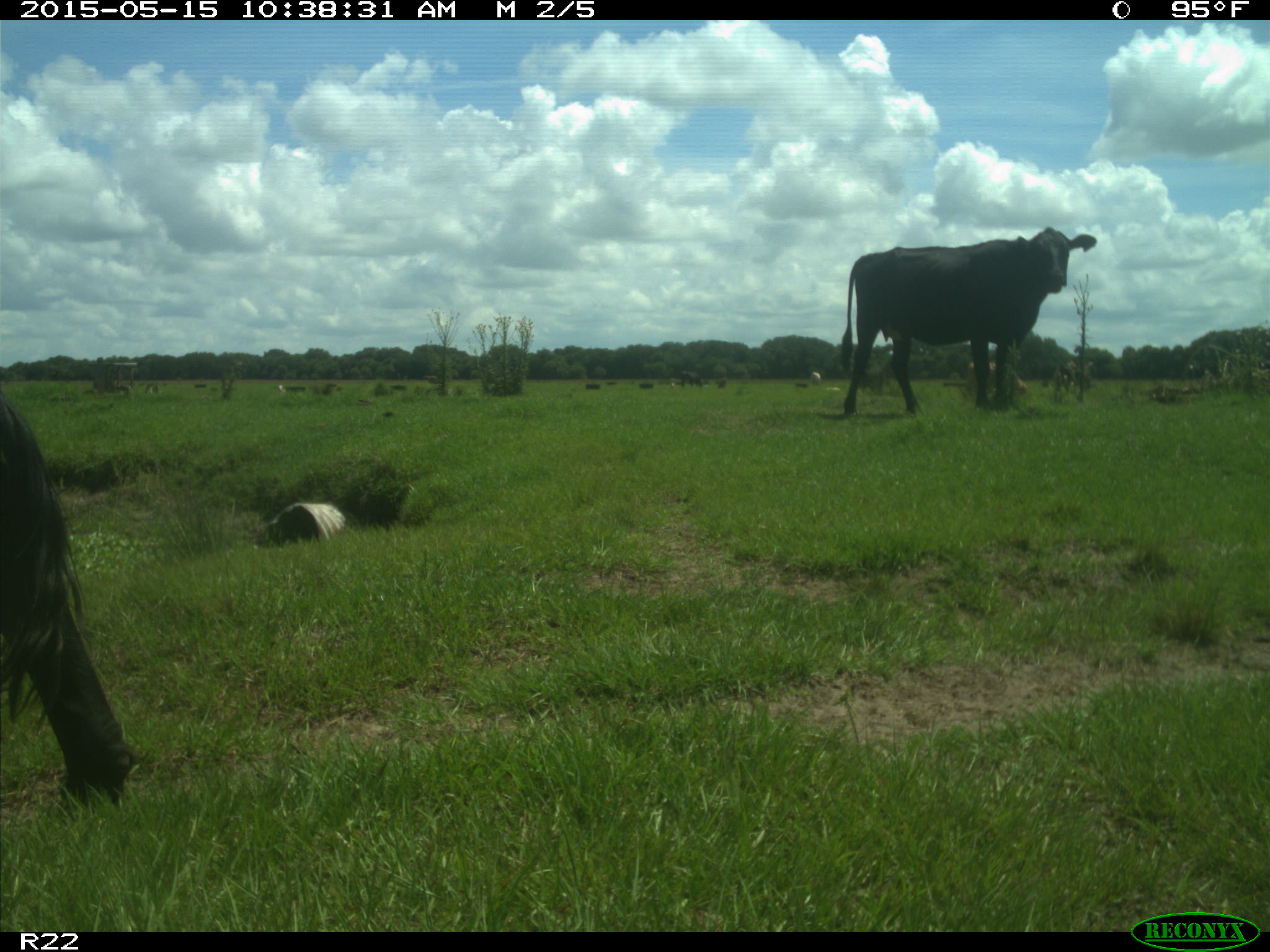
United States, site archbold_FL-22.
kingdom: Animalia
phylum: Chordata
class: Mammalia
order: Artiodactyla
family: Bovidae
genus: Bos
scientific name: Bos taurus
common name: domestic cow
Bos taurus (domestic cow).